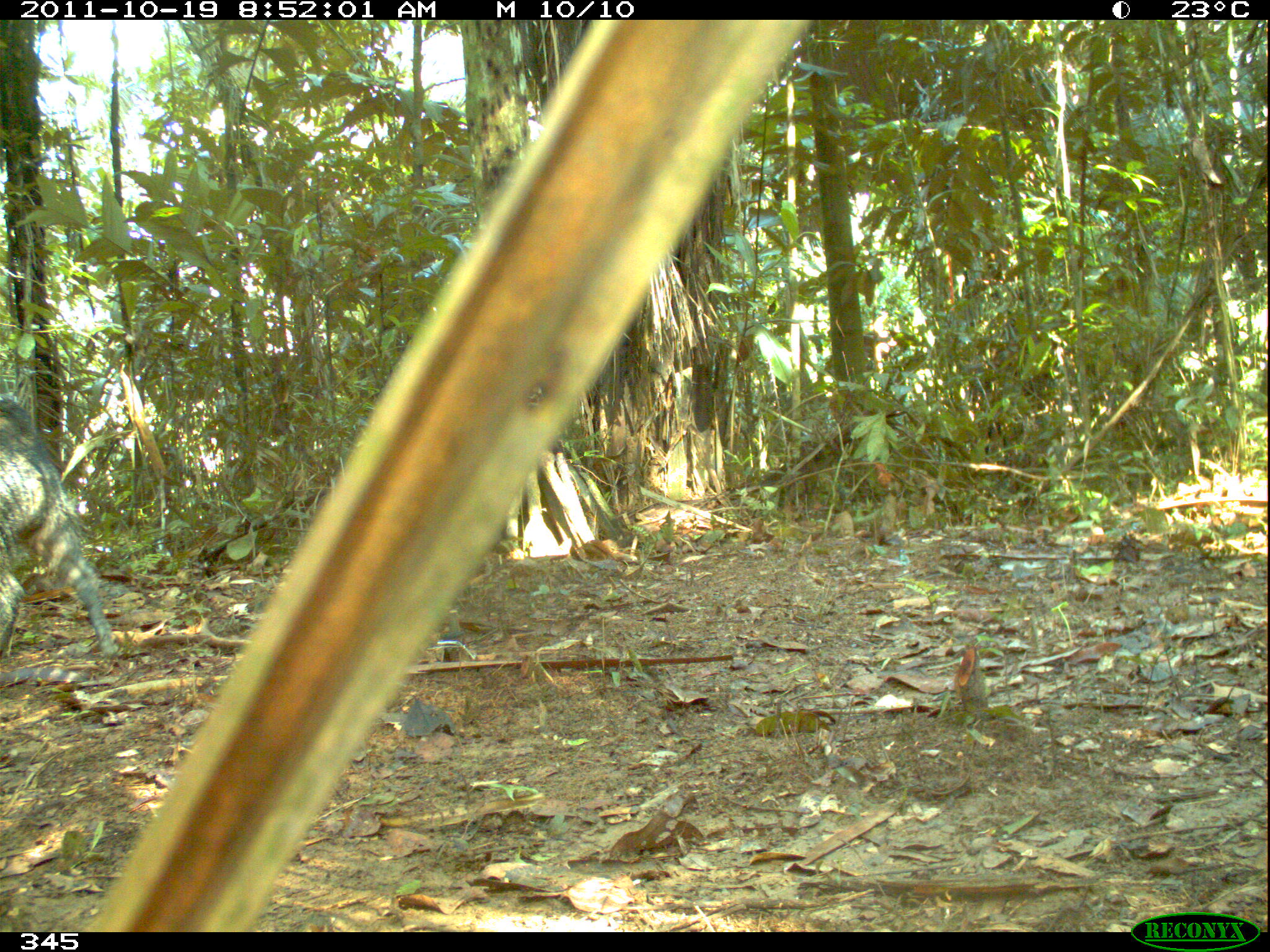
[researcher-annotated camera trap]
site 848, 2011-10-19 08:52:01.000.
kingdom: Animalia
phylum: Chordata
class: Mammalia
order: Artiodactyla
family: Tayassuidae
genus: Pecari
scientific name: Pecari tajacu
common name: collared peccary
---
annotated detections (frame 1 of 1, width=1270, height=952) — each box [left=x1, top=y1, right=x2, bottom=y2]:
pecari tajacu: [left=1, top=395, right=120, bottom=664]